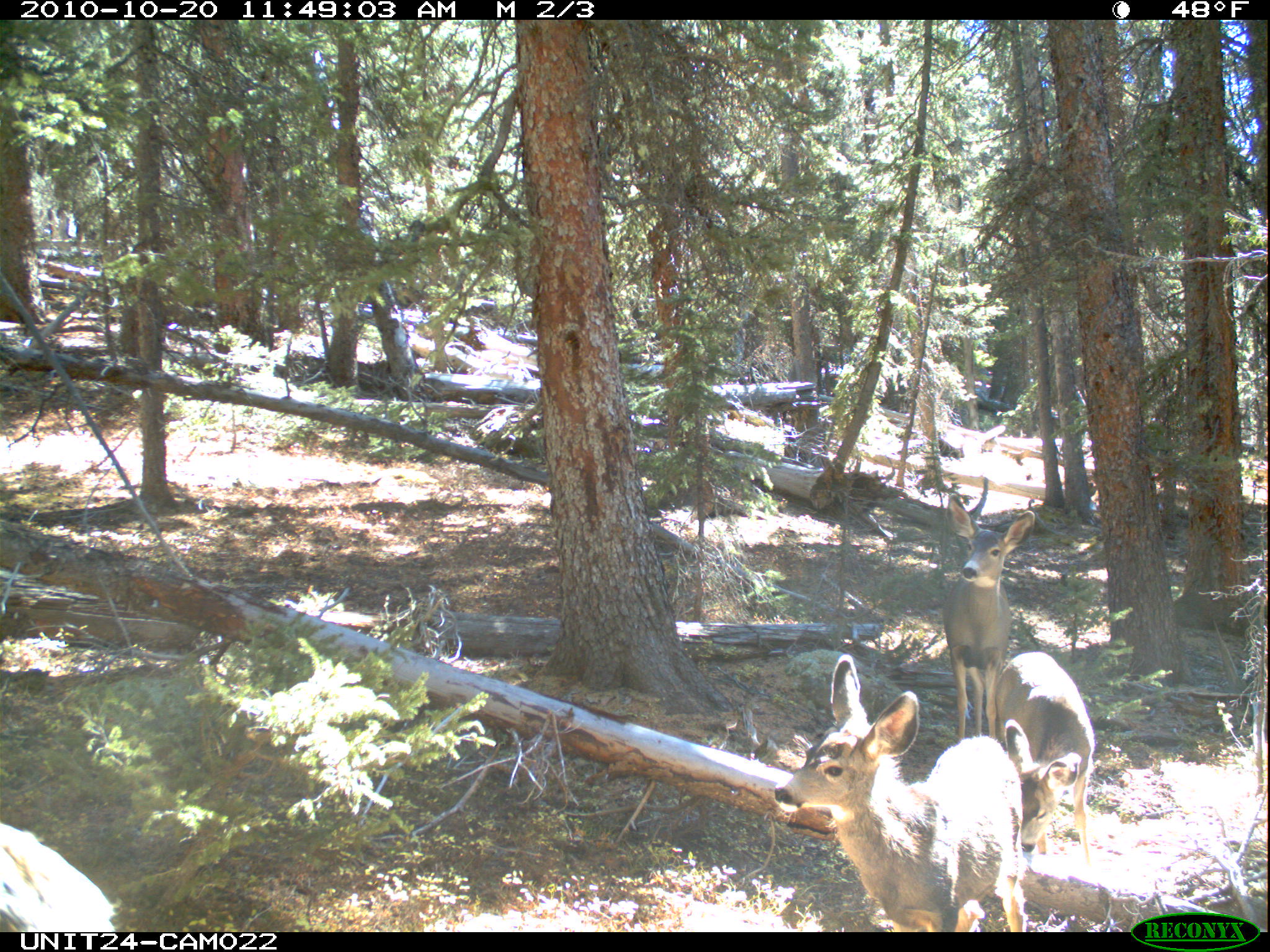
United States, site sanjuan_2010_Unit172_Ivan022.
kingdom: Animalia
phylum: Chordata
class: Mammalia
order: Artiodactyla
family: Cervidae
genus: Odocoileus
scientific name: Odocoileus hemionus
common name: mule deer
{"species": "Odocoileus hemionus (mule deer)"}